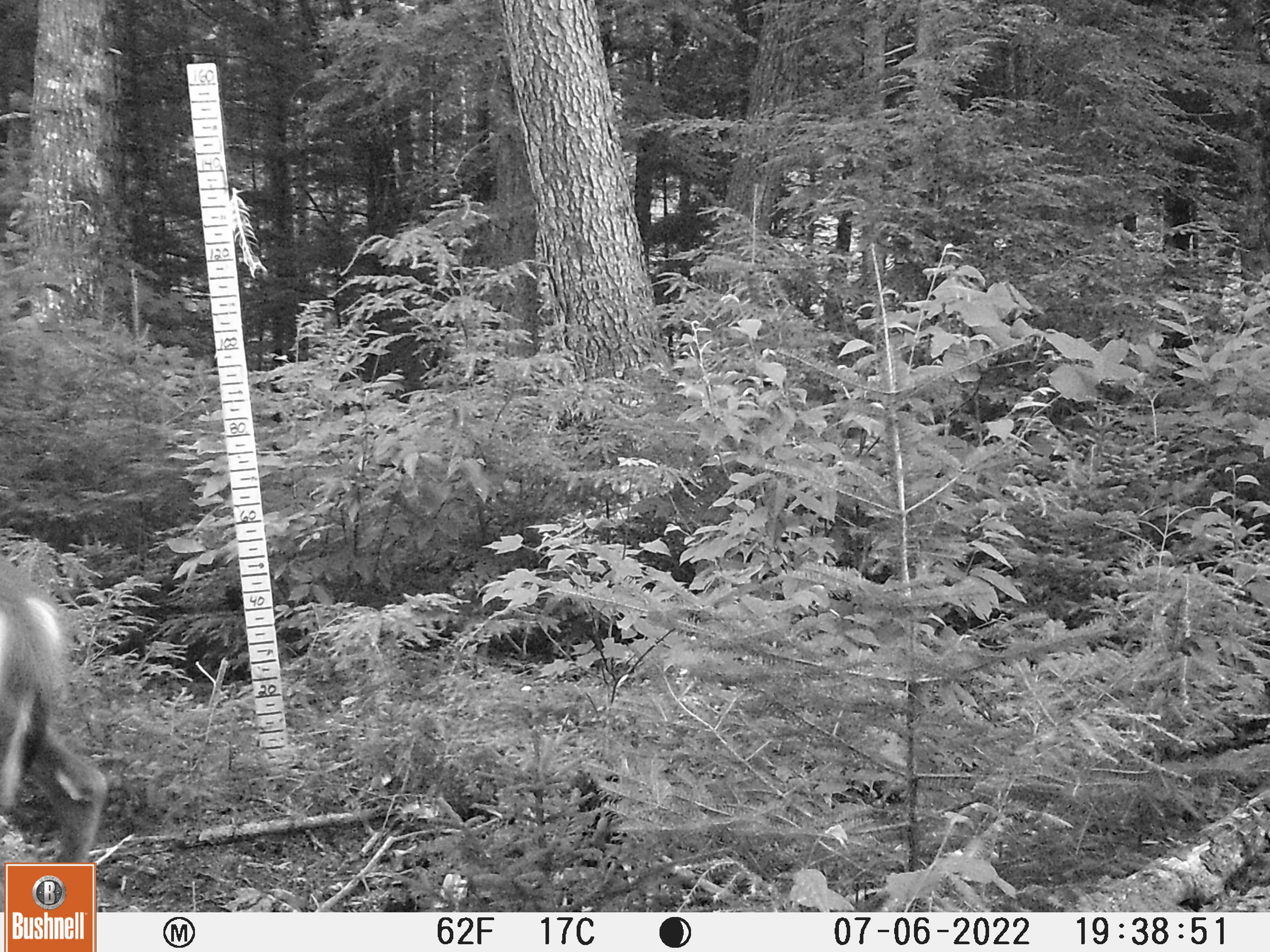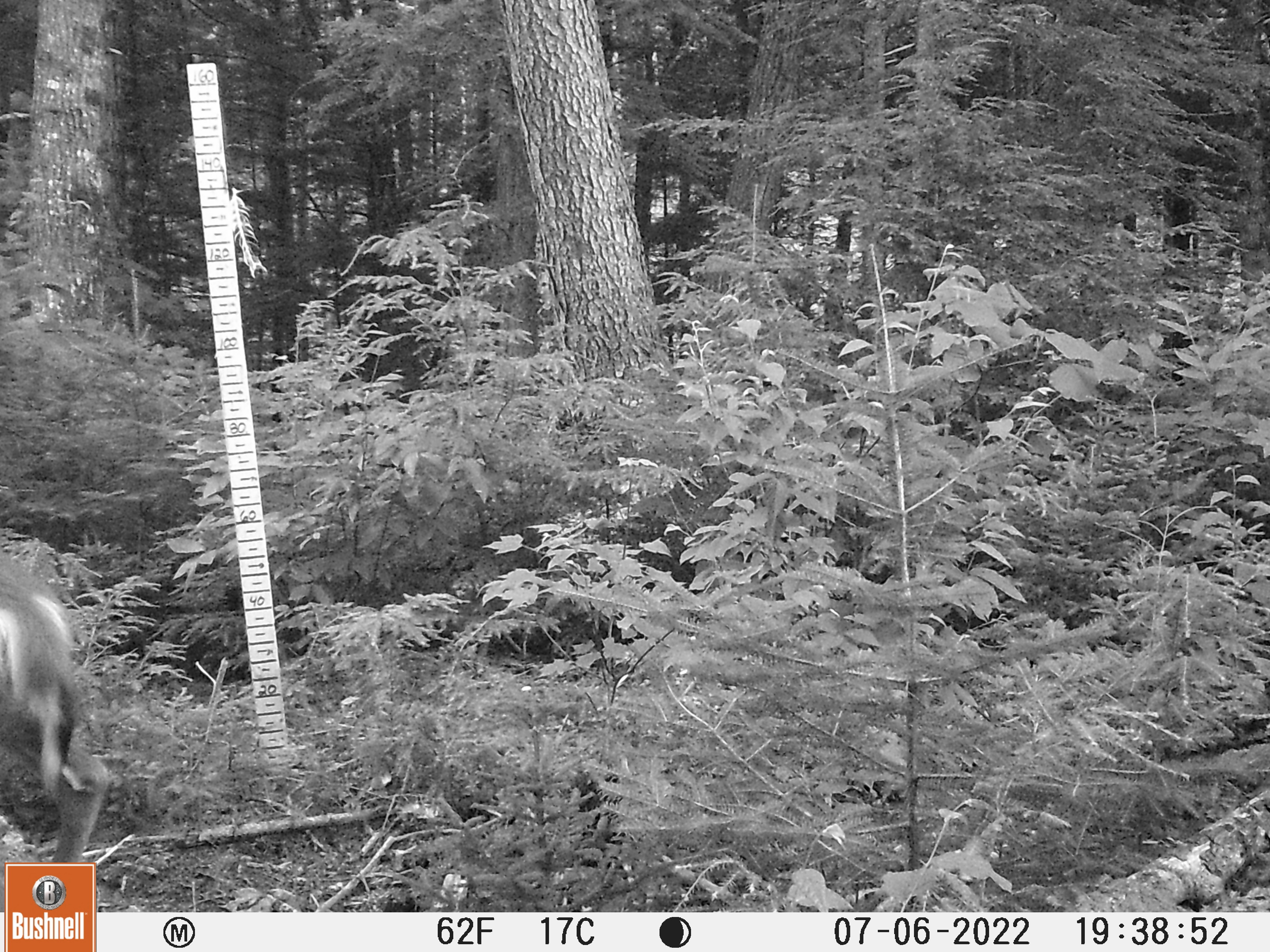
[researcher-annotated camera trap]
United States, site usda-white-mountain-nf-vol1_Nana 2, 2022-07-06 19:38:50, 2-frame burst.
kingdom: Animalia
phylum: Chordata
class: Mammalia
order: Artiodactyla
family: Cervidae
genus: Odocoileus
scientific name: Odocoileus virginianus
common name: white-tailed deer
White-tailed deer (Odocoileus virginianus).